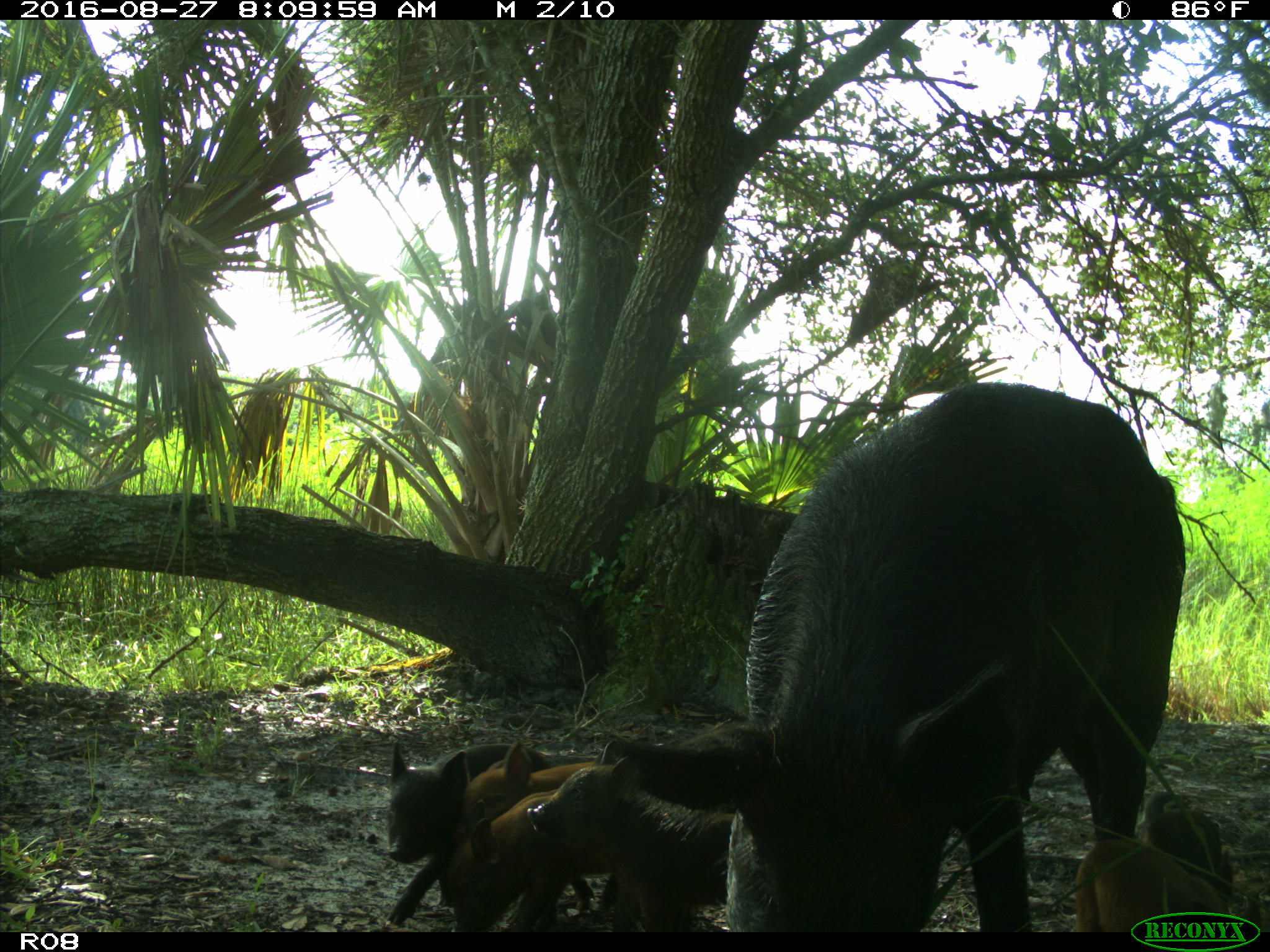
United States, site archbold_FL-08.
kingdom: Animalia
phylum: Chordata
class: Mammalia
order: Artiodactyla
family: Suidae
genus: Sus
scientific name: Sus scrofa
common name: wild boar